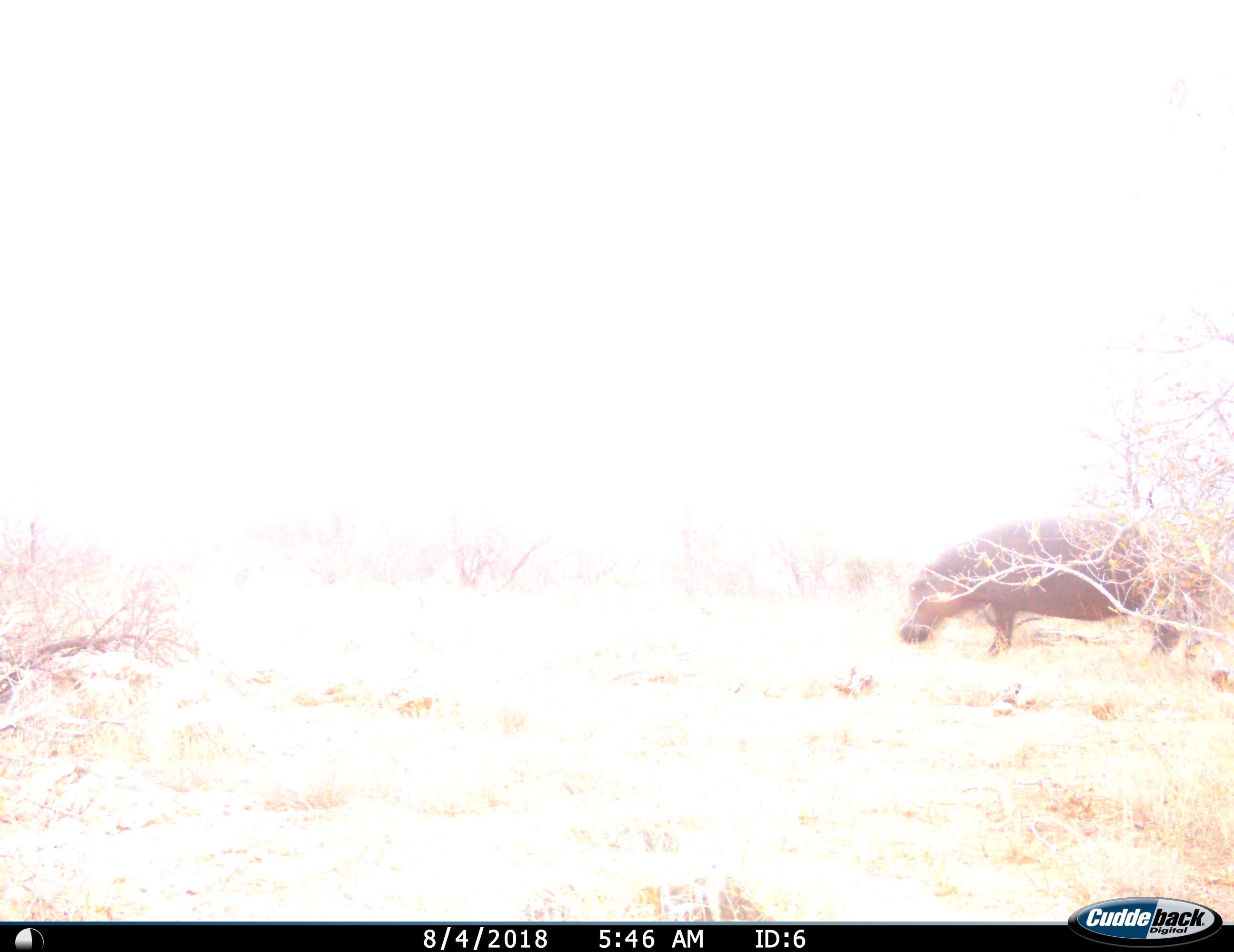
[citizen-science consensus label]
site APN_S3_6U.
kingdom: Animalia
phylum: Chordata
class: Mammalia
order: Artiodactyla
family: Hippopotamidae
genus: Hippopotamus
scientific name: Hippopotamus amphibius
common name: hippopotamus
Hippopotamus (Hippopotamus amphibius), count 1. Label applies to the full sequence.